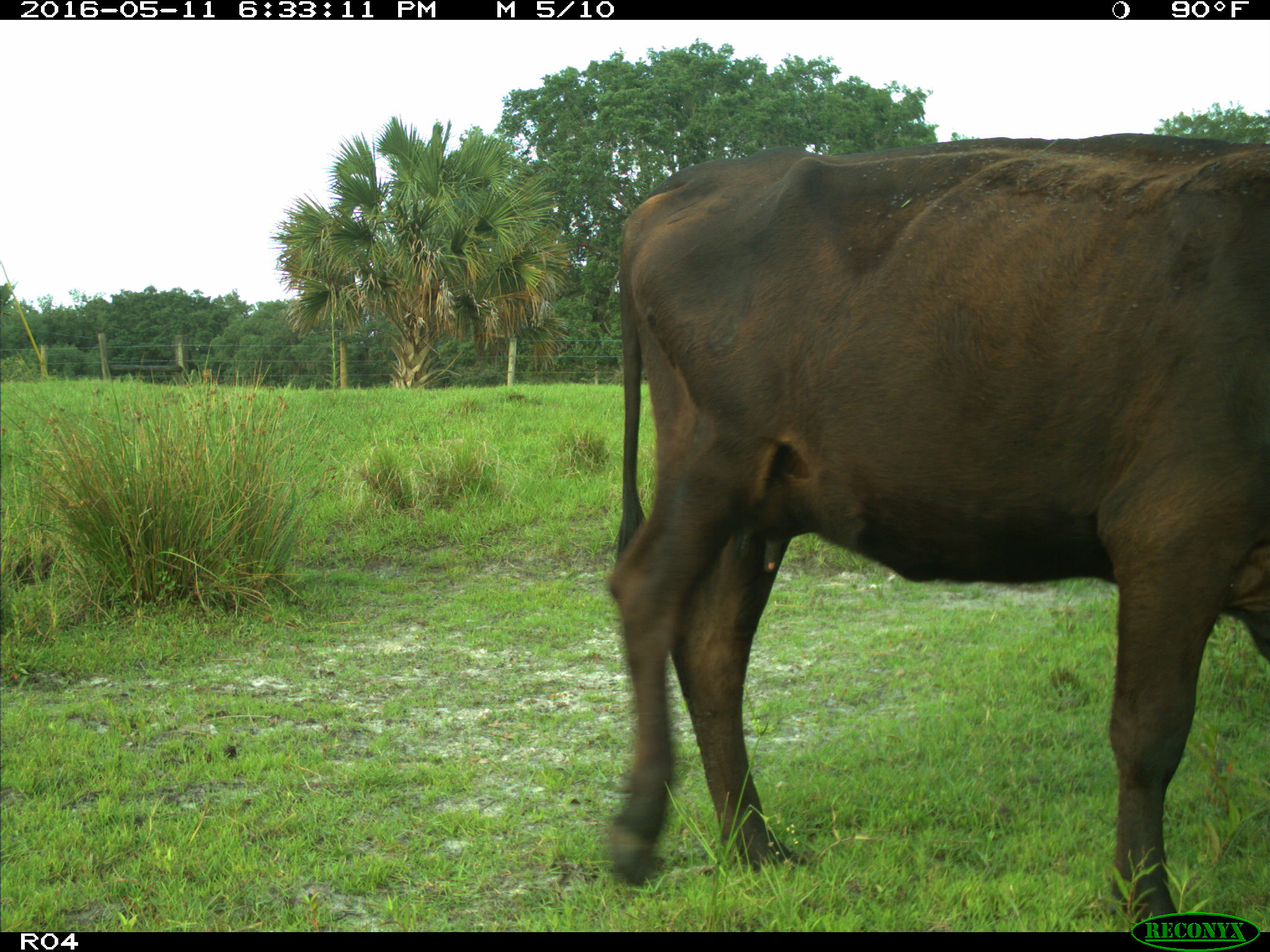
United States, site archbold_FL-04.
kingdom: Animalia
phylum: Chordata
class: Mammalia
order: Artiodactyla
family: Bovidae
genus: Bos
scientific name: Bos taurus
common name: domestic cow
Bos taurus (domestic cow).